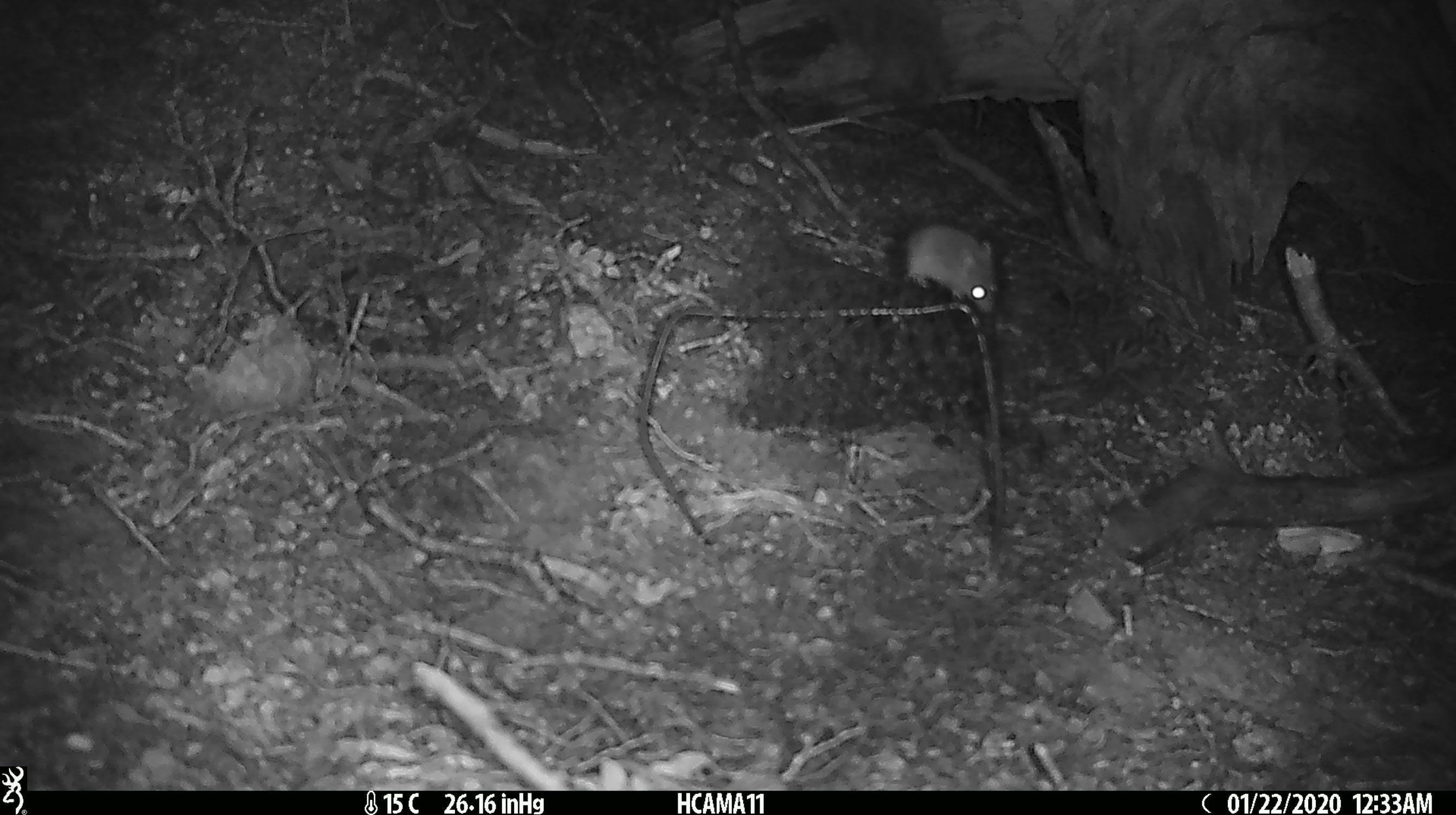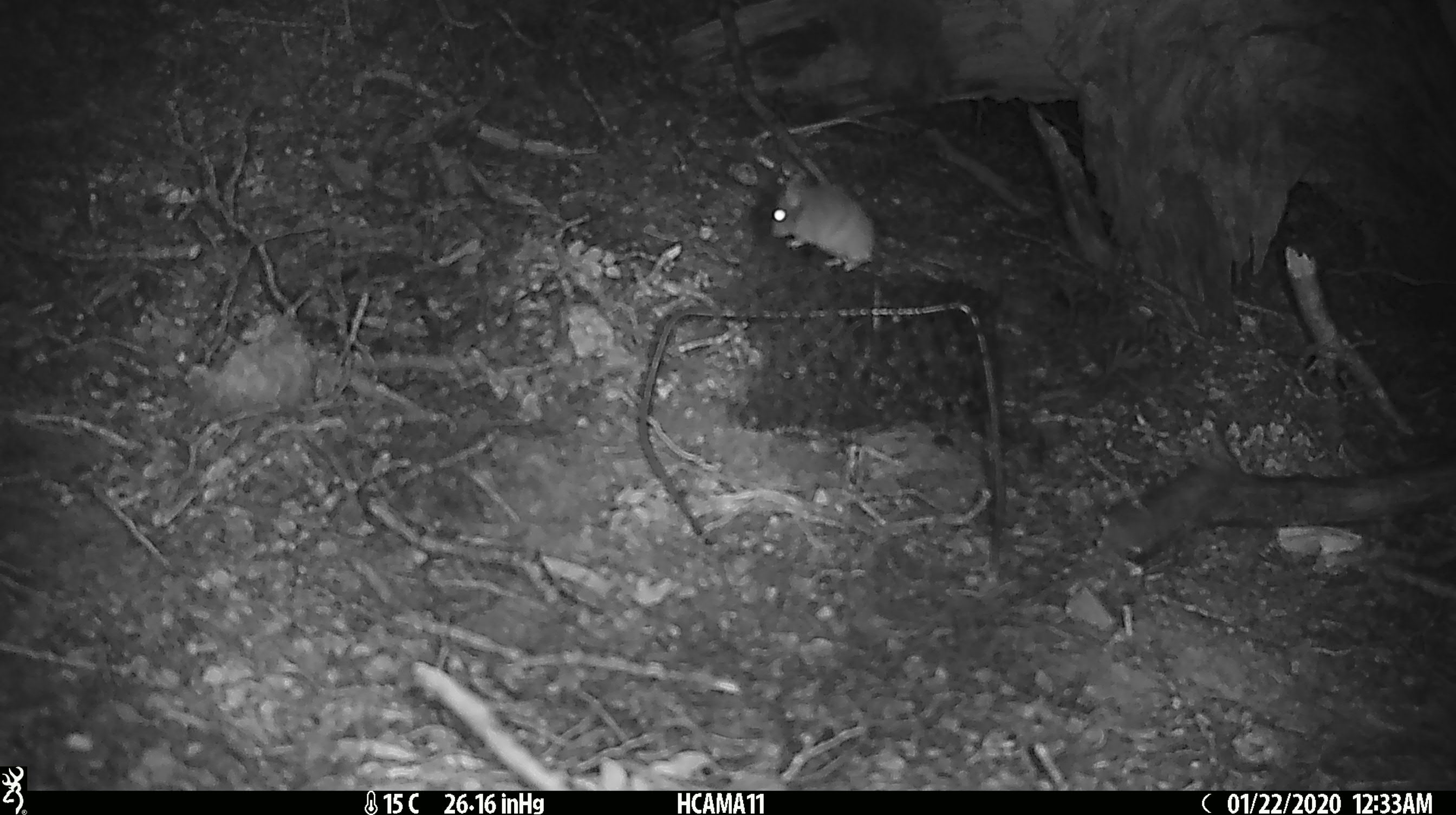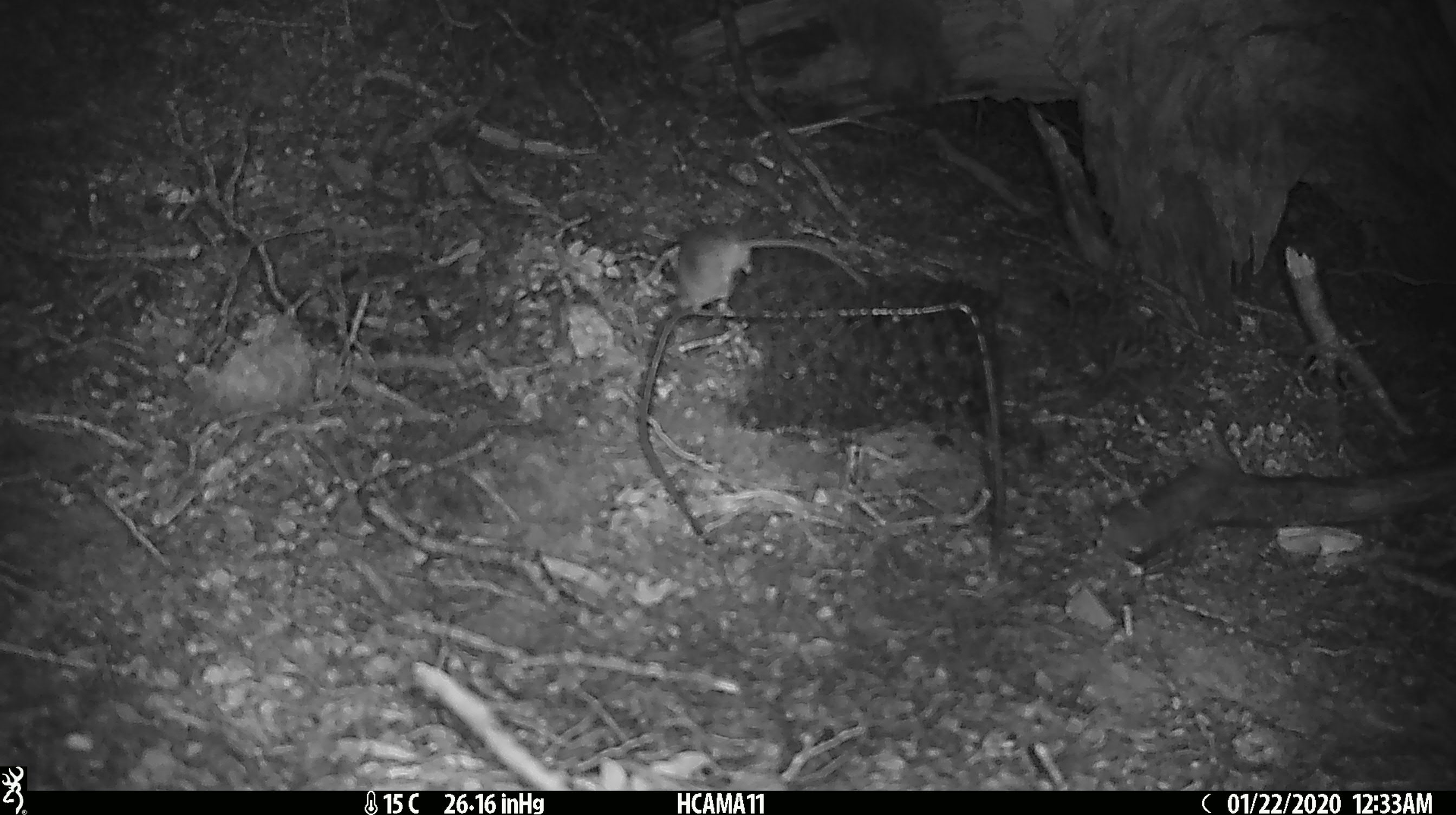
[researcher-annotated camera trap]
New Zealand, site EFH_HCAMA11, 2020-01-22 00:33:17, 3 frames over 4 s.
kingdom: Animalia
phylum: Chordata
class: Mammalia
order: Rodentia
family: Muridae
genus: Mus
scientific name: Mus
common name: mouse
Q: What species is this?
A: Mouse (Mus).